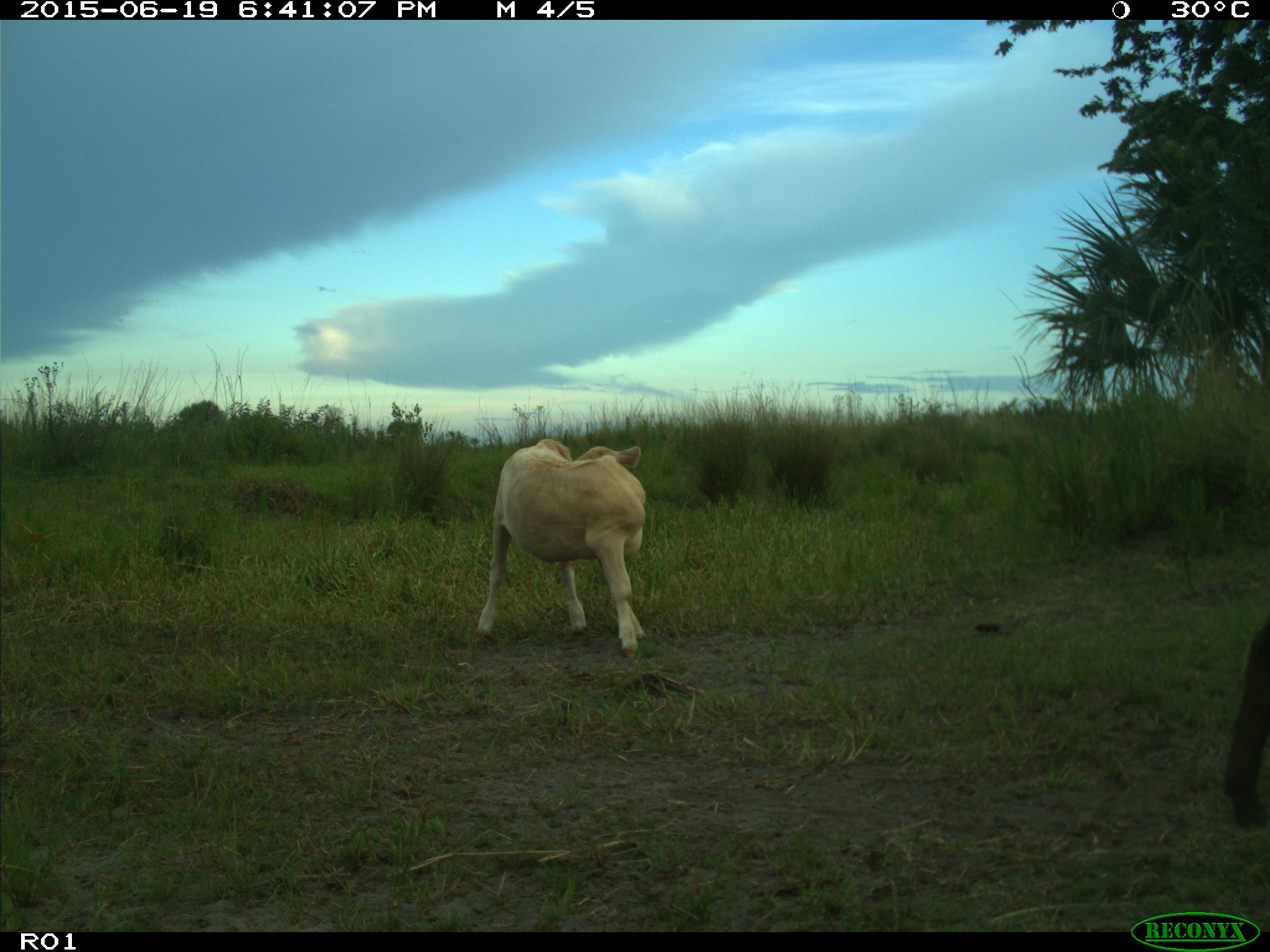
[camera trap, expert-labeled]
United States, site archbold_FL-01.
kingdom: Animalia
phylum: Chordata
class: Mammalia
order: Artiodactyla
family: Bovidae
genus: Bos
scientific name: Bos taurus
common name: domestic cow